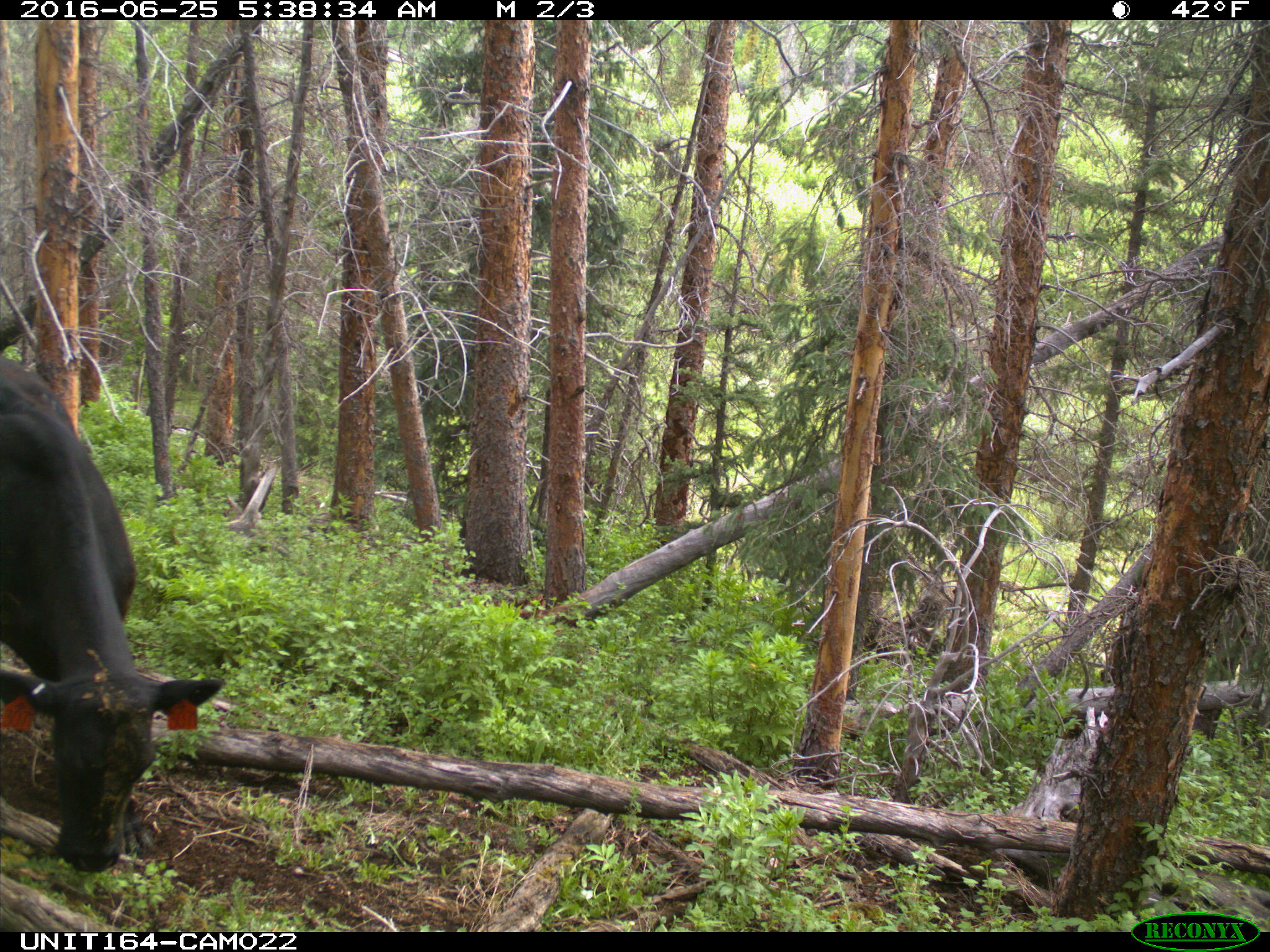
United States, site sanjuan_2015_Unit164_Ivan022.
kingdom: Animalia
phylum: Chordata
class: Mammalia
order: Artiodactyla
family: Bovidae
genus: Bos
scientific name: Bos taurus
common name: domestic cow